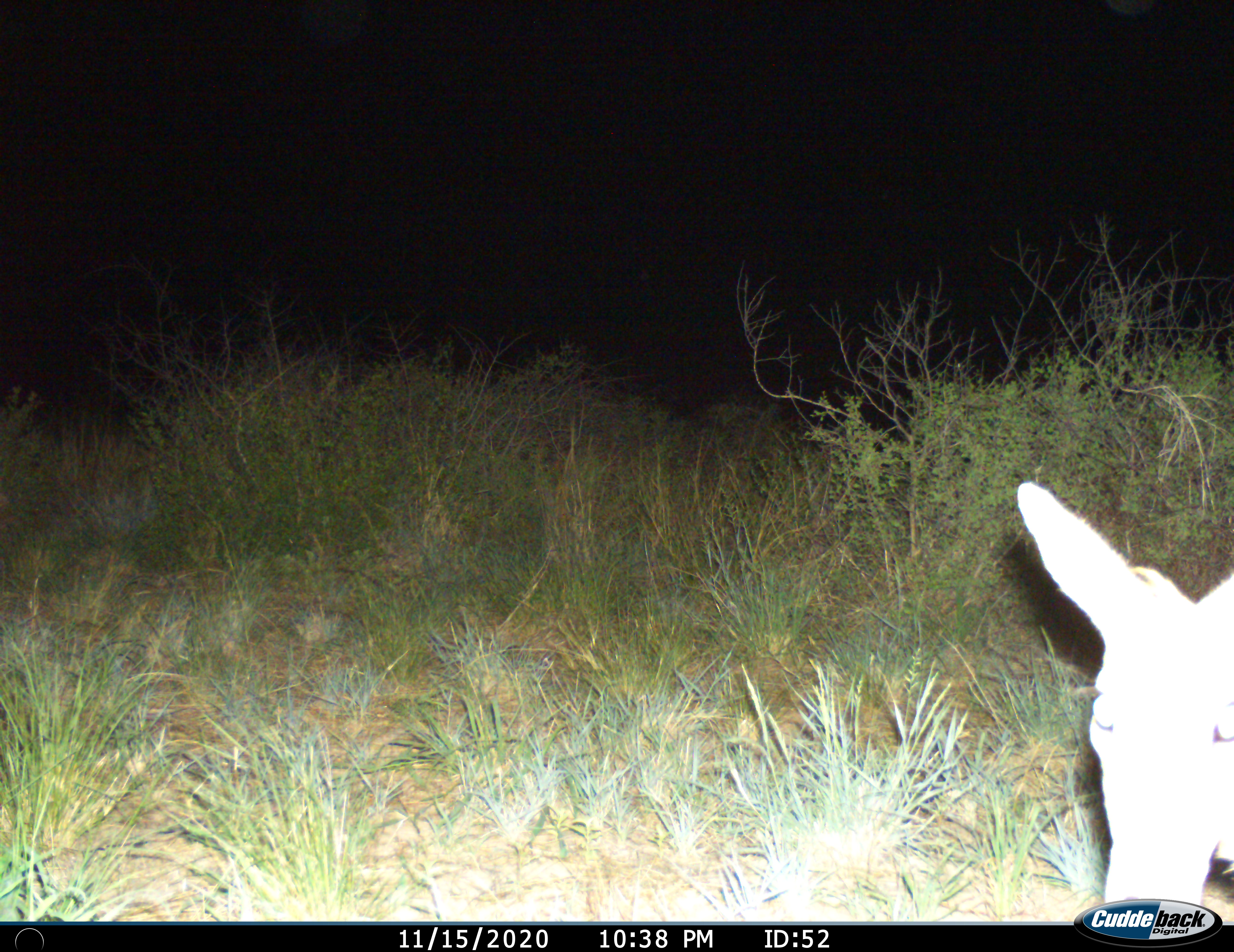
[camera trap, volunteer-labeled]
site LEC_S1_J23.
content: unidentified animal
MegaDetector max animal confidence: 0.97